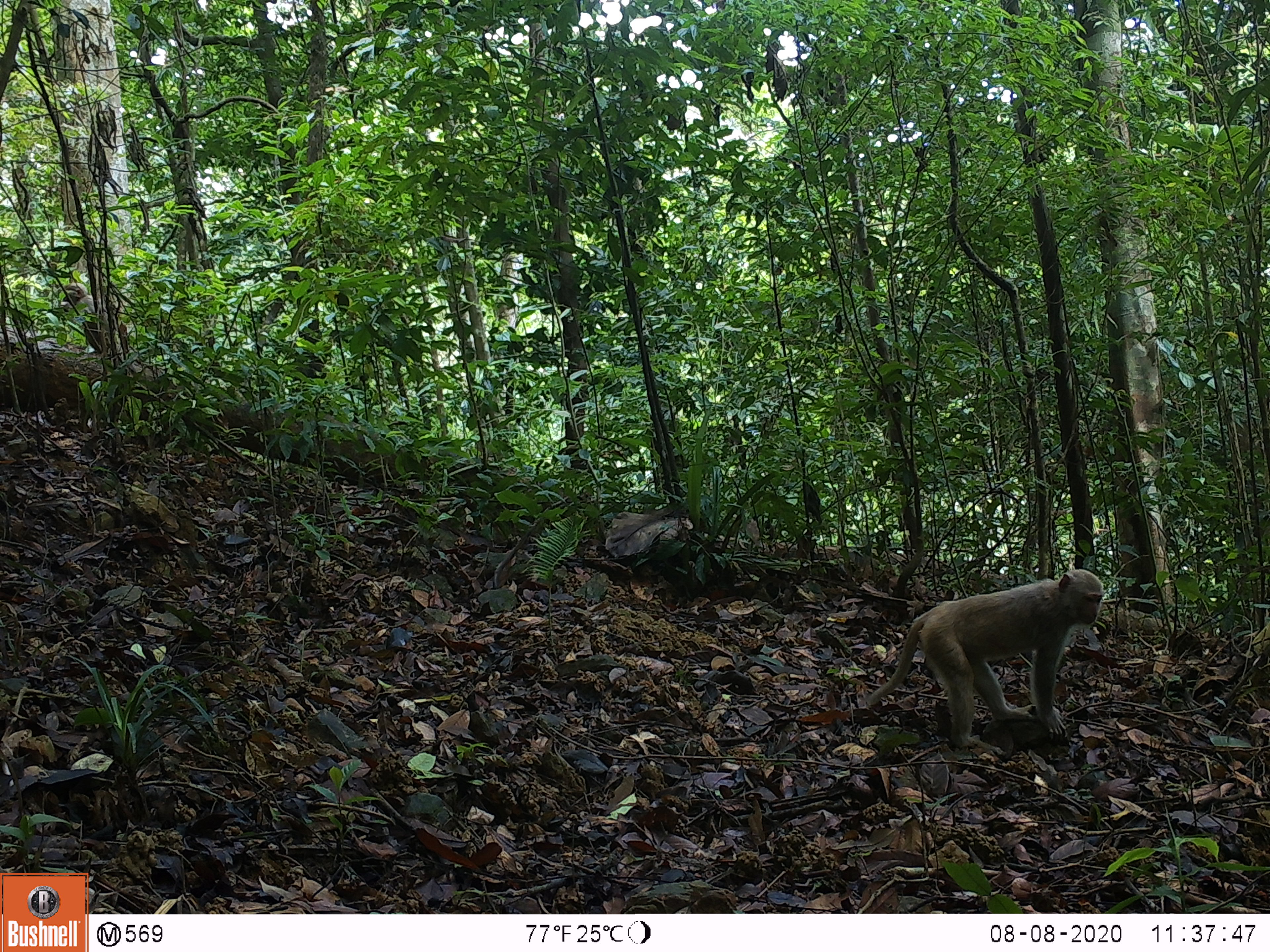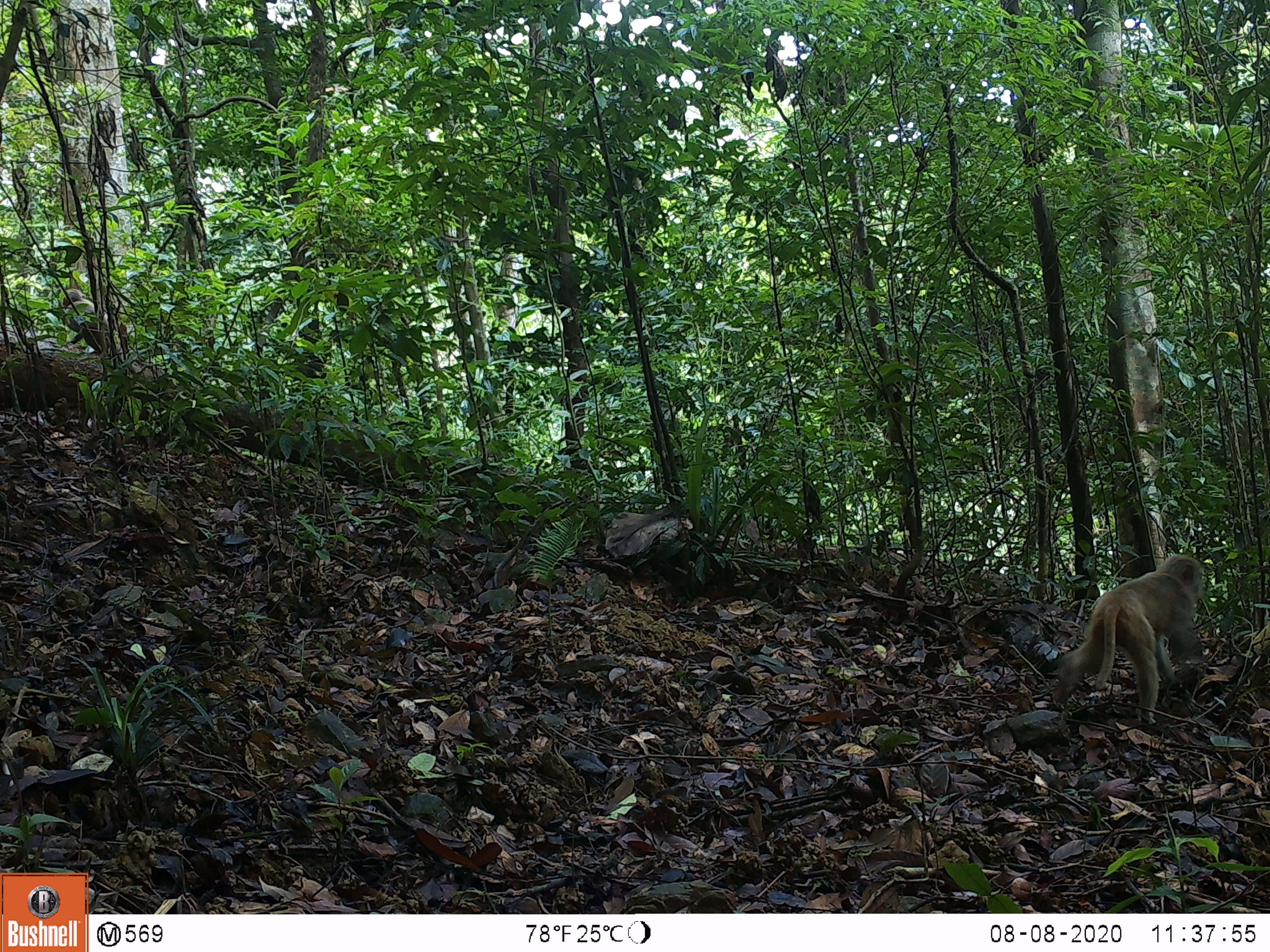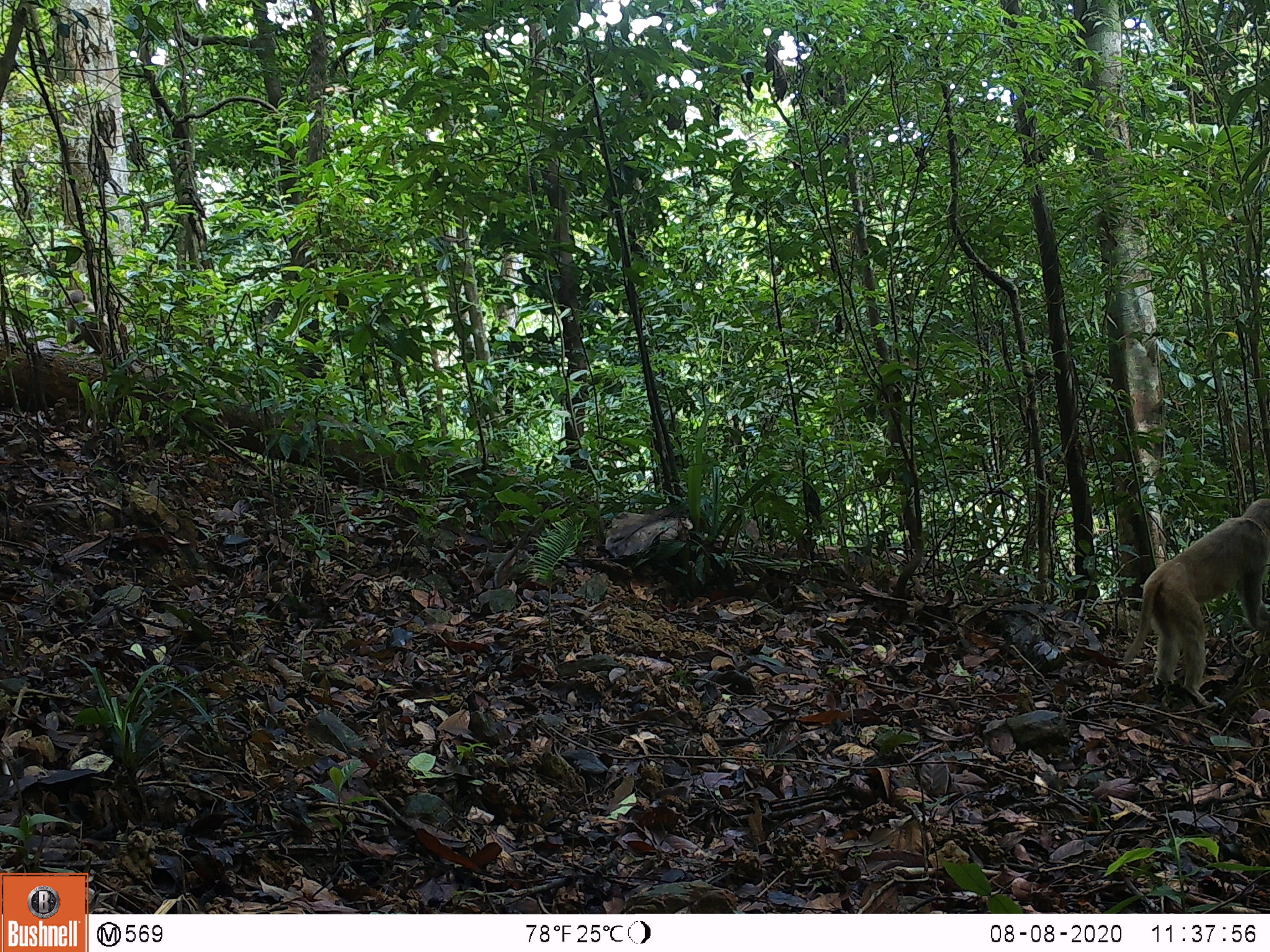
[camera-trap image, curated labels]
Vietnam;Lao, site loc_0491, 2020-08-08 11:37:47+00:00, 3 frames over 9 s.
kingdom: Animalia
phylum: Chordata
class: Mammalia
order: Primates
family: Cercopithecidae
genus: Macaca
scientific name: Macaca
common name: macaques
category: assam or rhesus macaque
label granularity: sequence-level